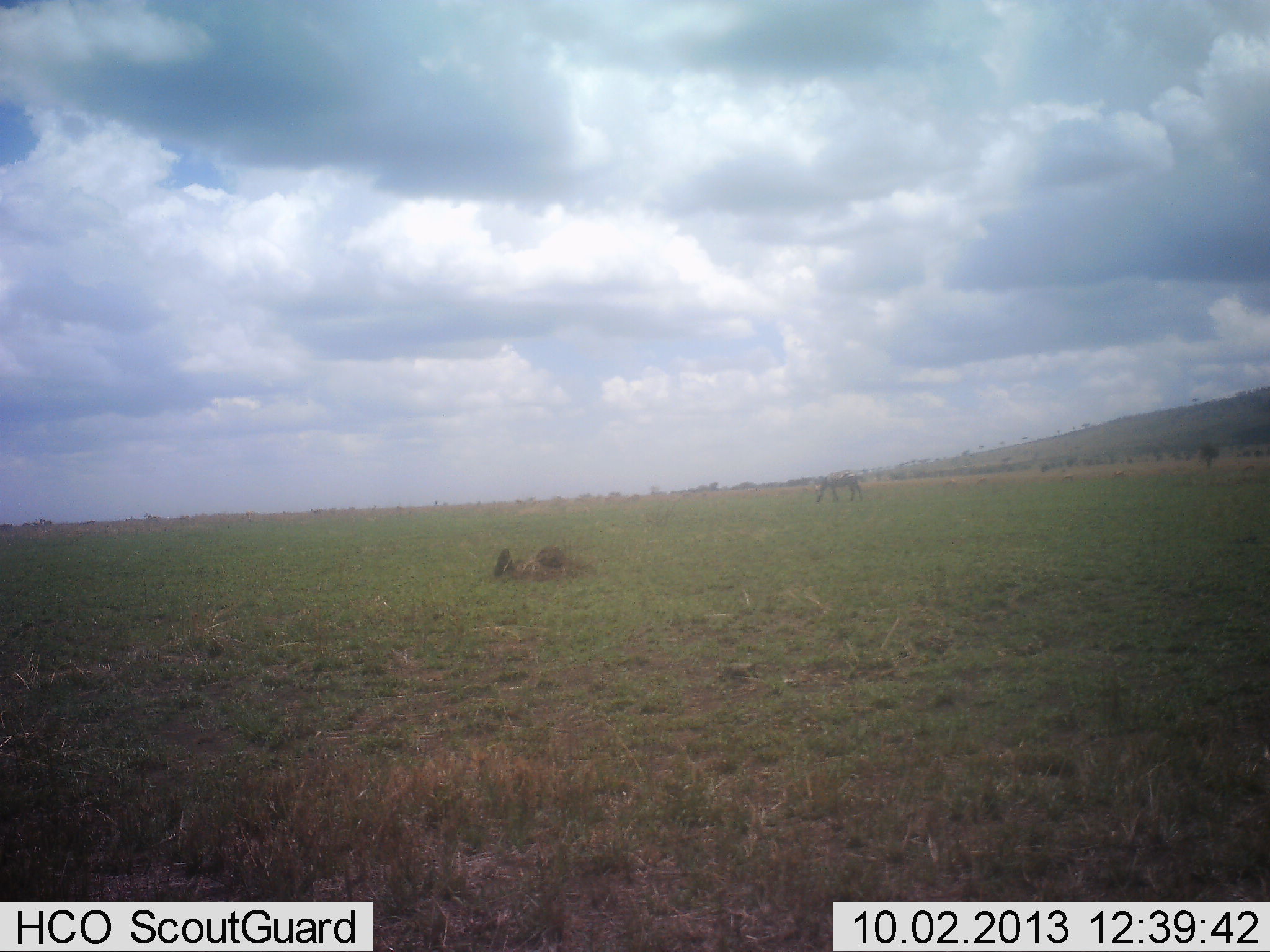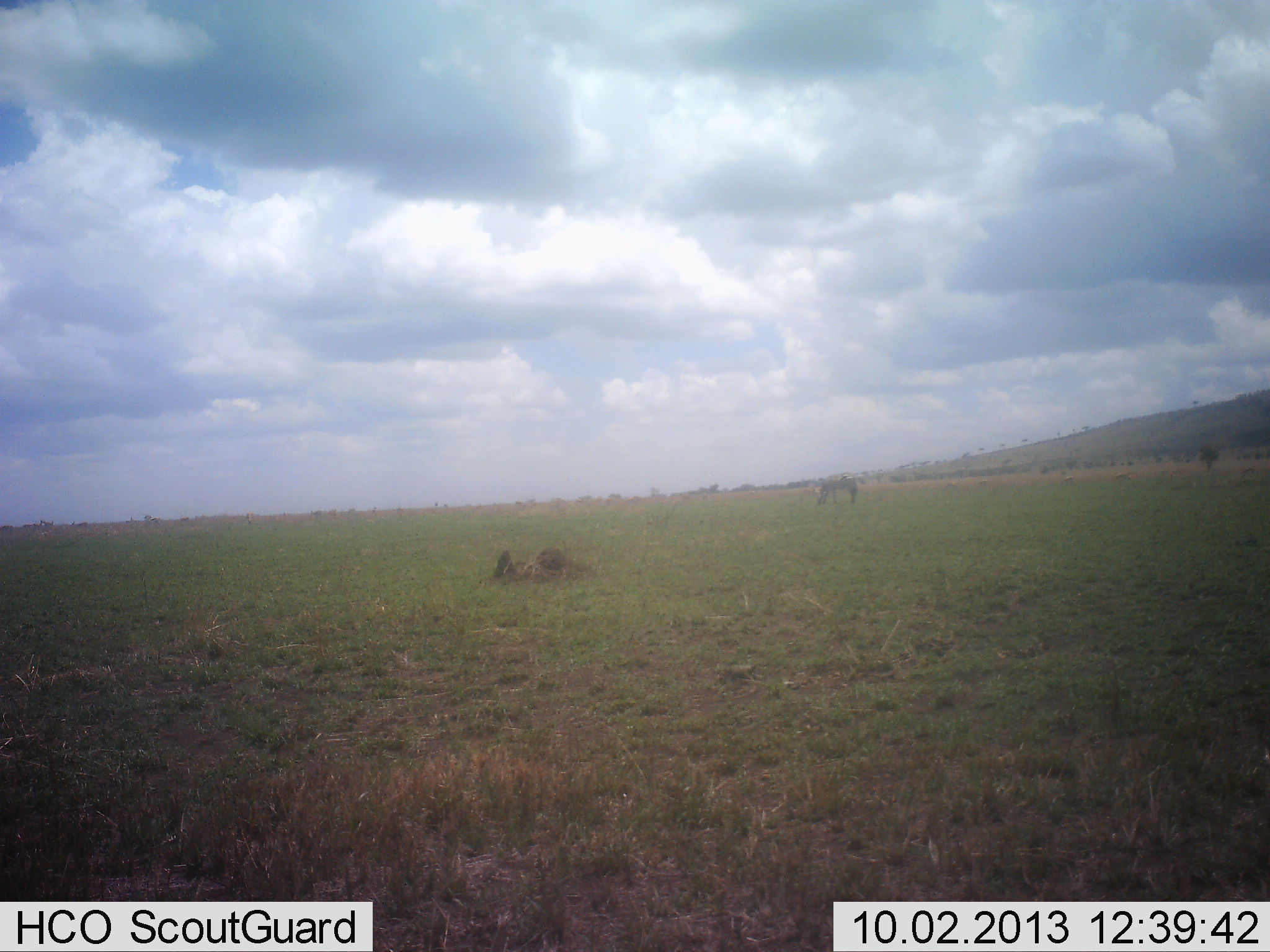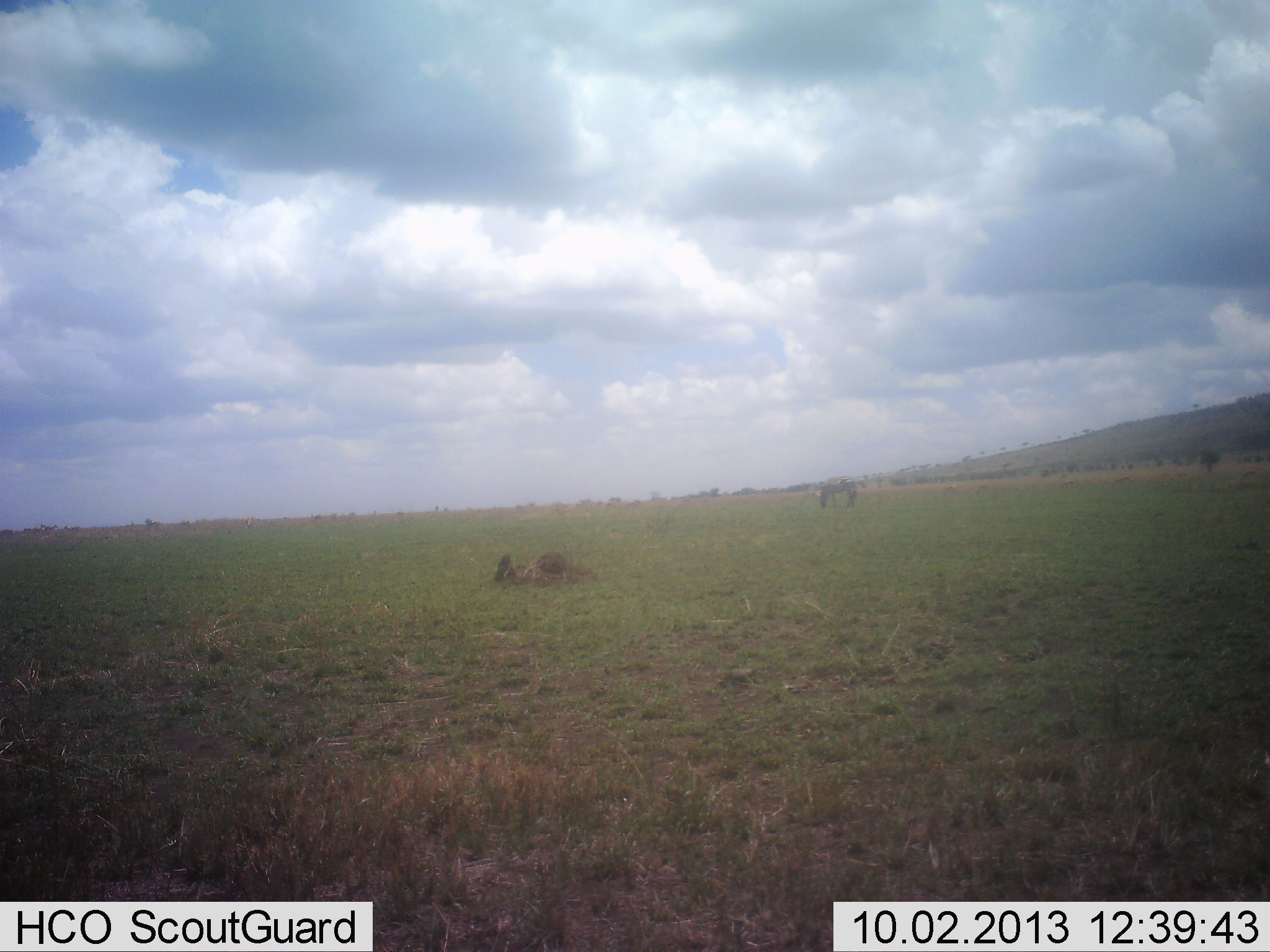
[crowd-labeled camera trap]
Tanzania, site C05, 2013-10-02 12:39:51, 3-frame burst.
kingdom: Animalia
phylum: Chordata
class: Mammalia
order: Perissodactyla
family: Equidae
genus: Equus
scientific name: Equus quagga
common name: plains zebra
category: zebra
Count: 1.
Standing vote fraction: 14%.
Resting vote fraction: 0%.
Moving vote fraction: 0%.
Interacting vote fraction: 0%.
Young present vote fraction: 0%.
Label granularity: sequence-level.